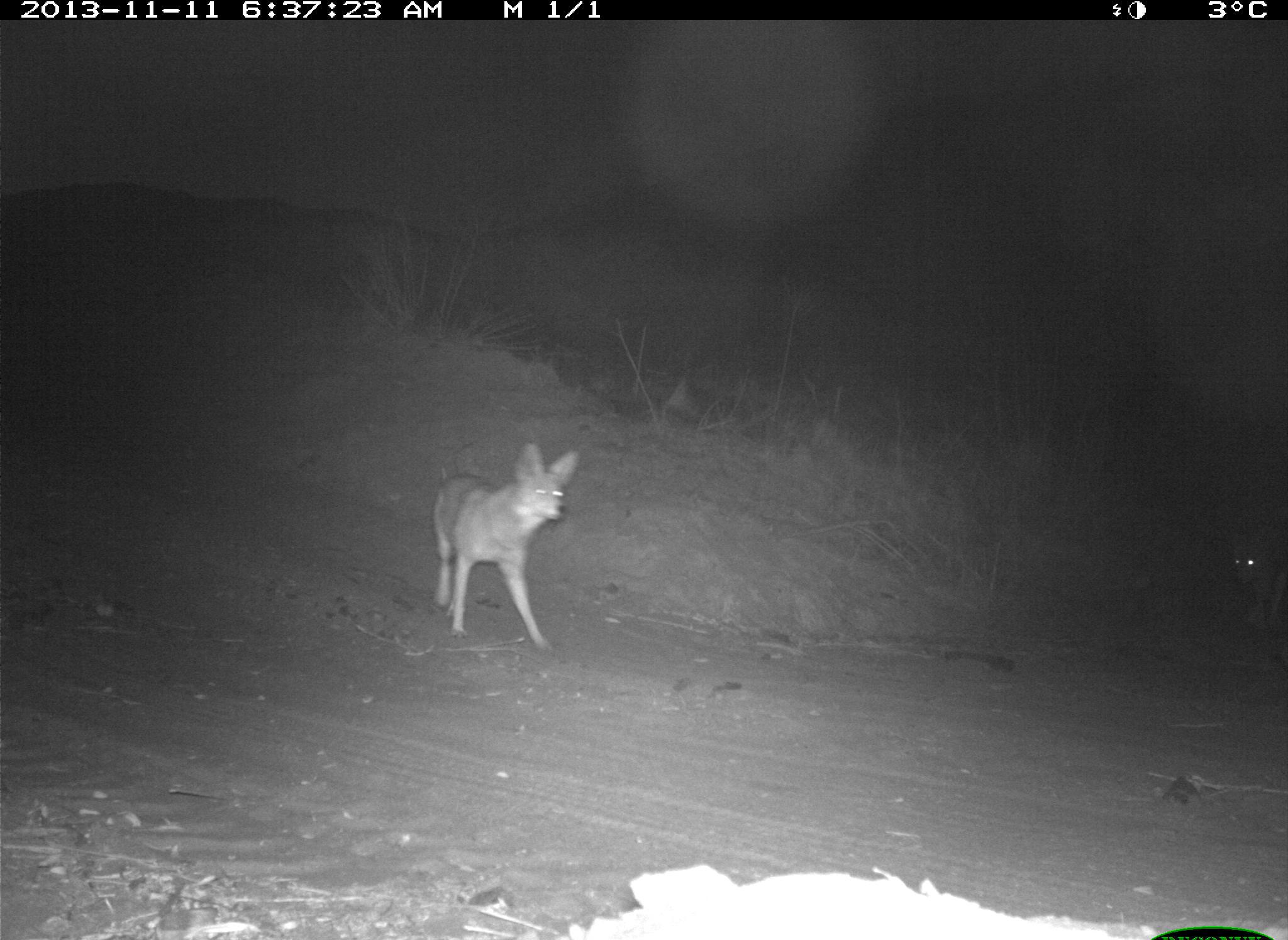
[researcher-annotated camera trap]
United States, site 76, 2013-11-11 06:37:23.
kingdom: Animalia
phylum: Chordata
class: Mammalia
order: Carnivora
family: Canidae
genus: Canis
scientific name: Canis latrans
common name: coyote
Coyote (Canis latrans).